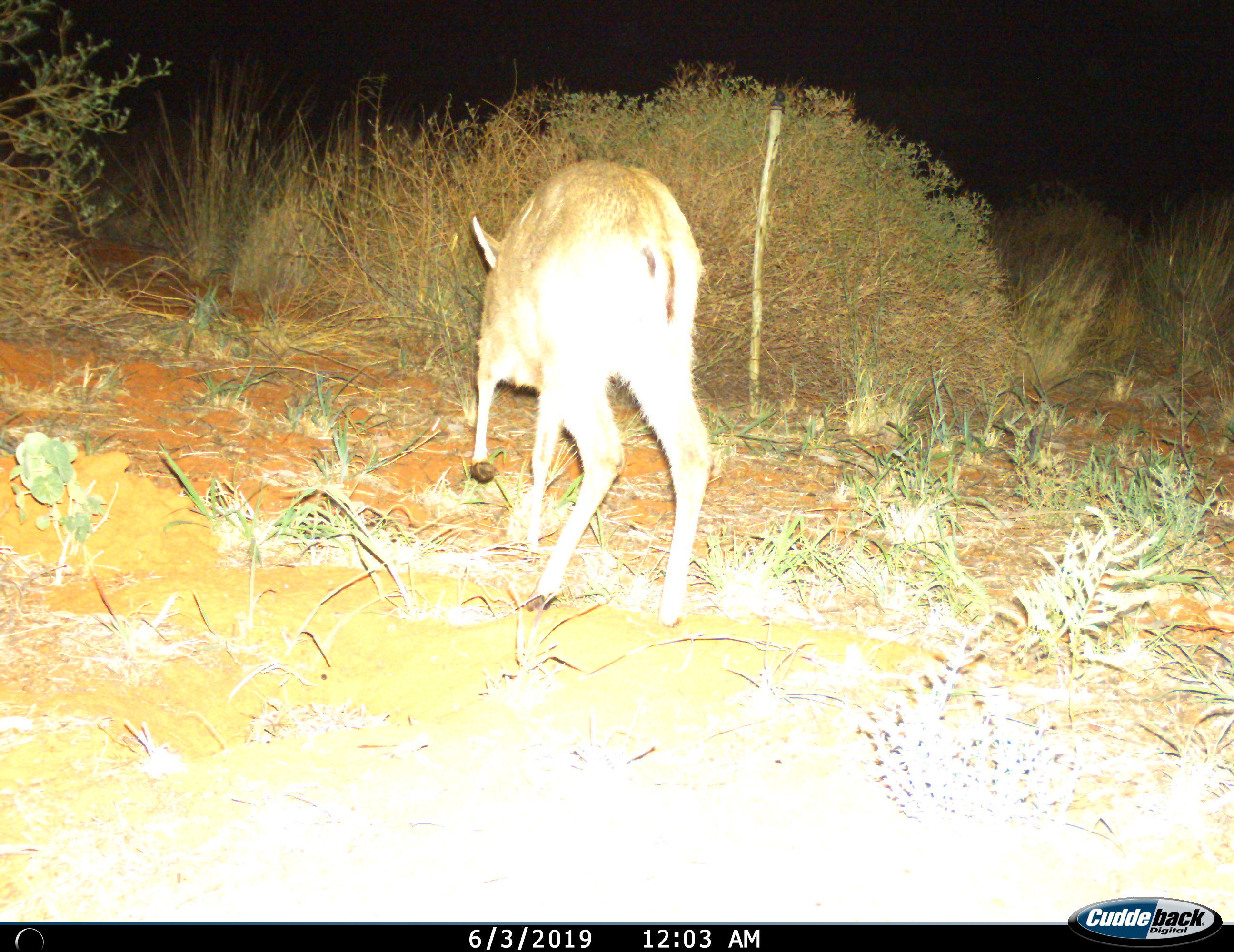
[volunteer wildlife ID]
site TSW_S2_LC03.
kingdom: Animalia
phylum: Chordata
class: Mammalia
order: Artiodactyla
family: Bovidae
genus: Sylvicapra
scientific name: Sylvicapra grimmia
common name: common duiker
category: duikercommongrey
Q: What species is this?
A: Duikercommongrey (common duiker) (Sylvicapra grimmia).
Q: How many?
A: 1.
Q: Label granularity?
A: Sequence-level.